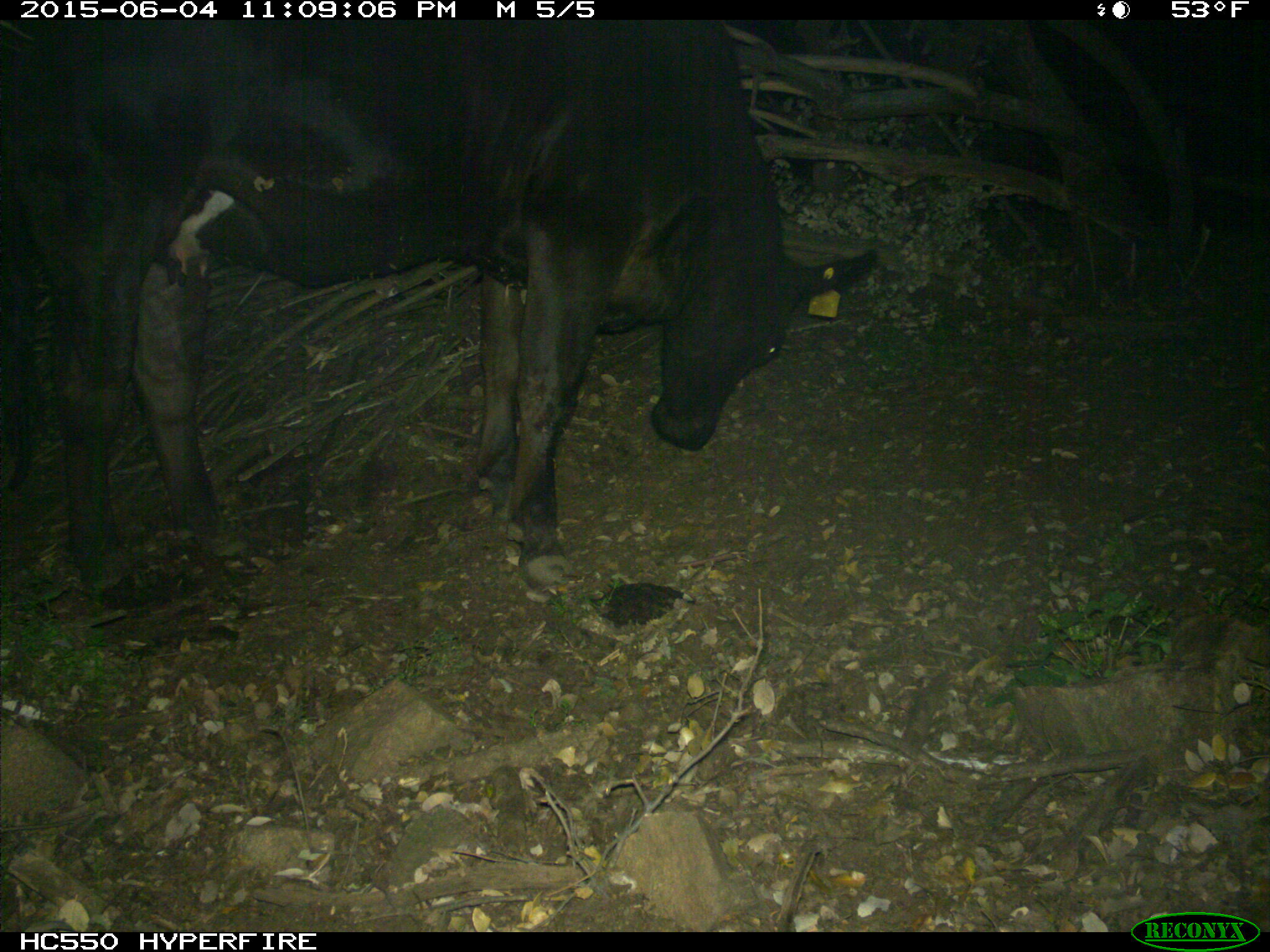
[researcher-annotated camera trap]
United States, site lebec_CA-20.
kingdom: Animalia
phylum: Chordata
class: Mammalia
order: Artiodactyla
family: Bovidae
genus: Bos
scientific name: Bos taurus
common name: domestic cow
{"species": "Bos taurus (domestic cow)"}